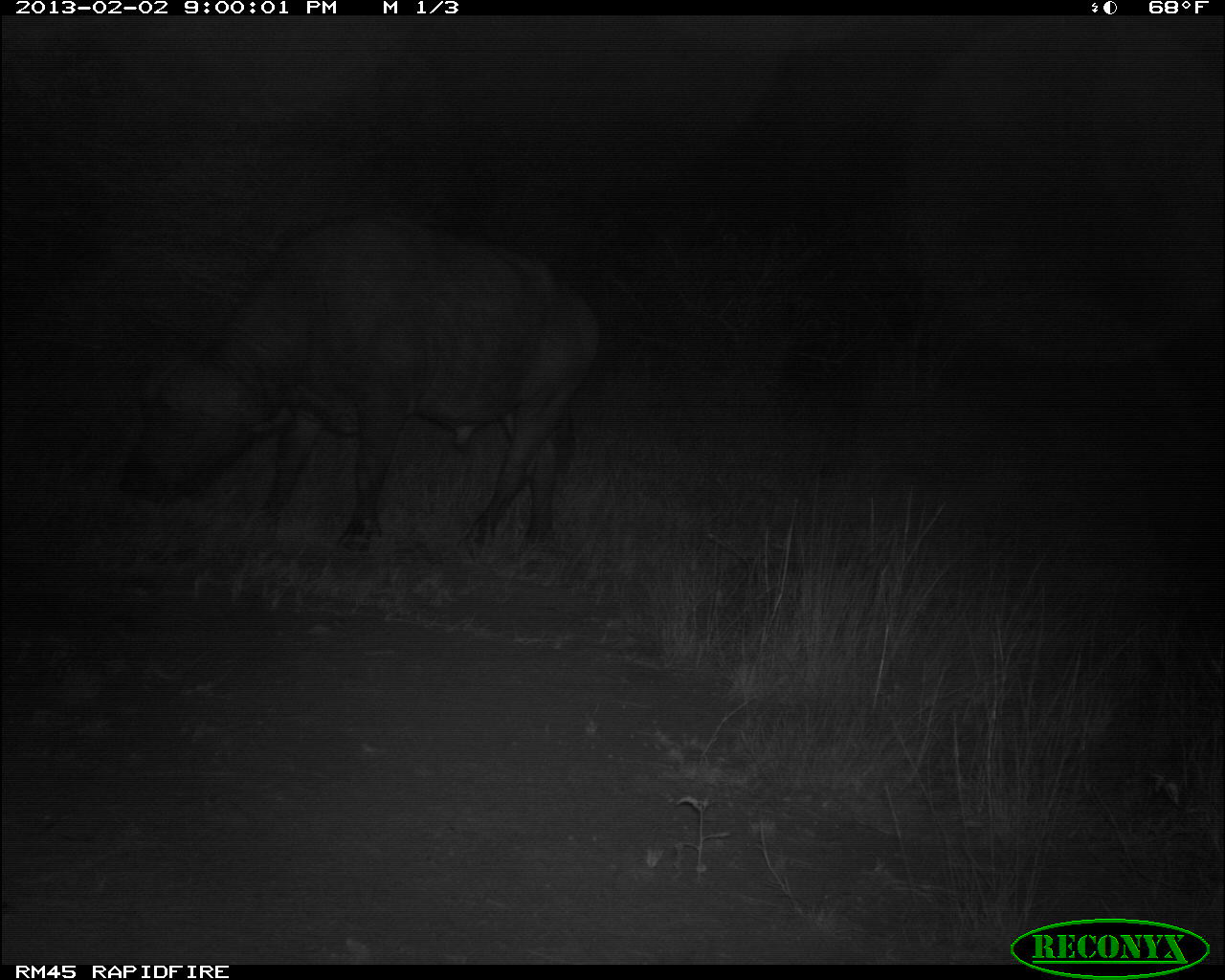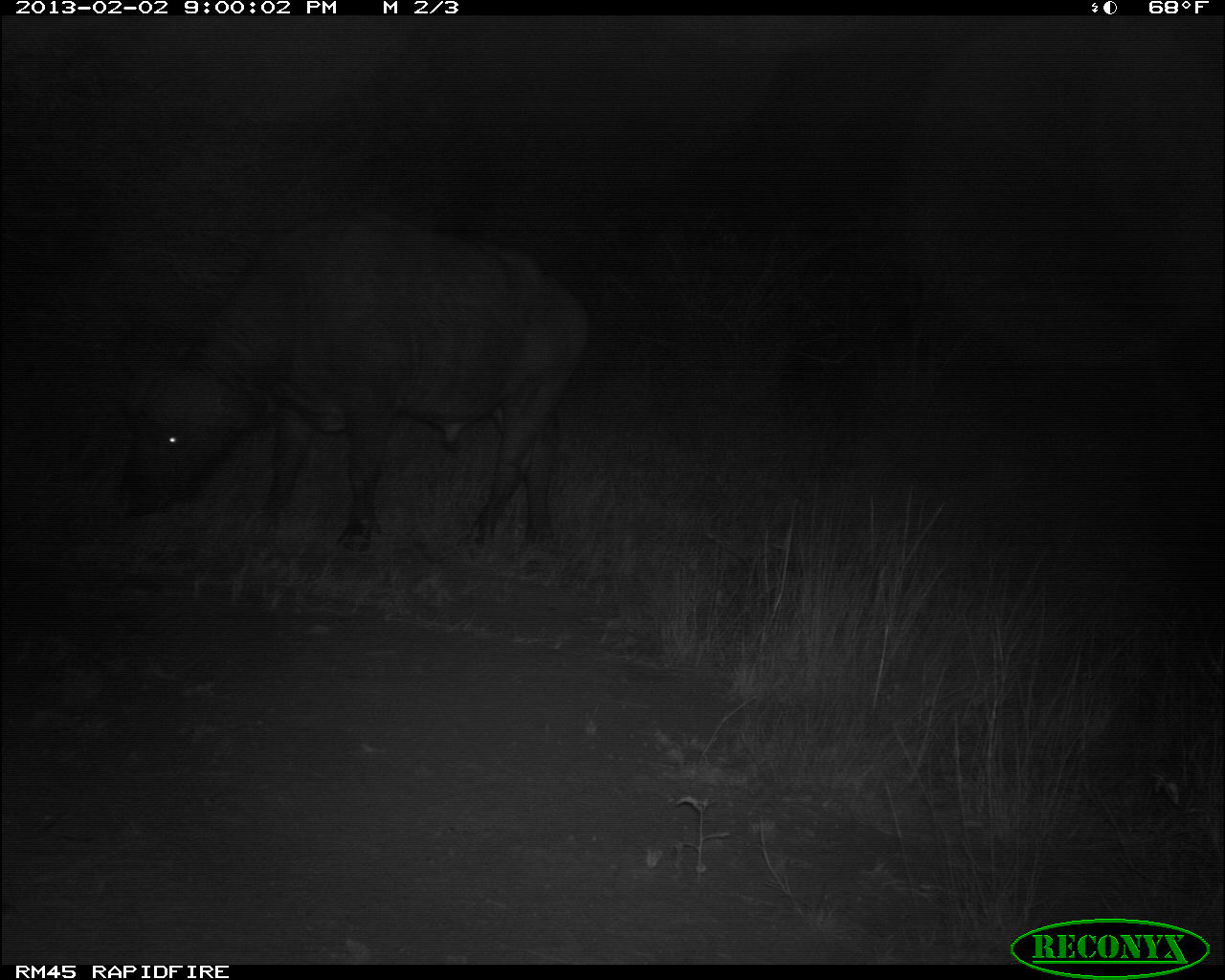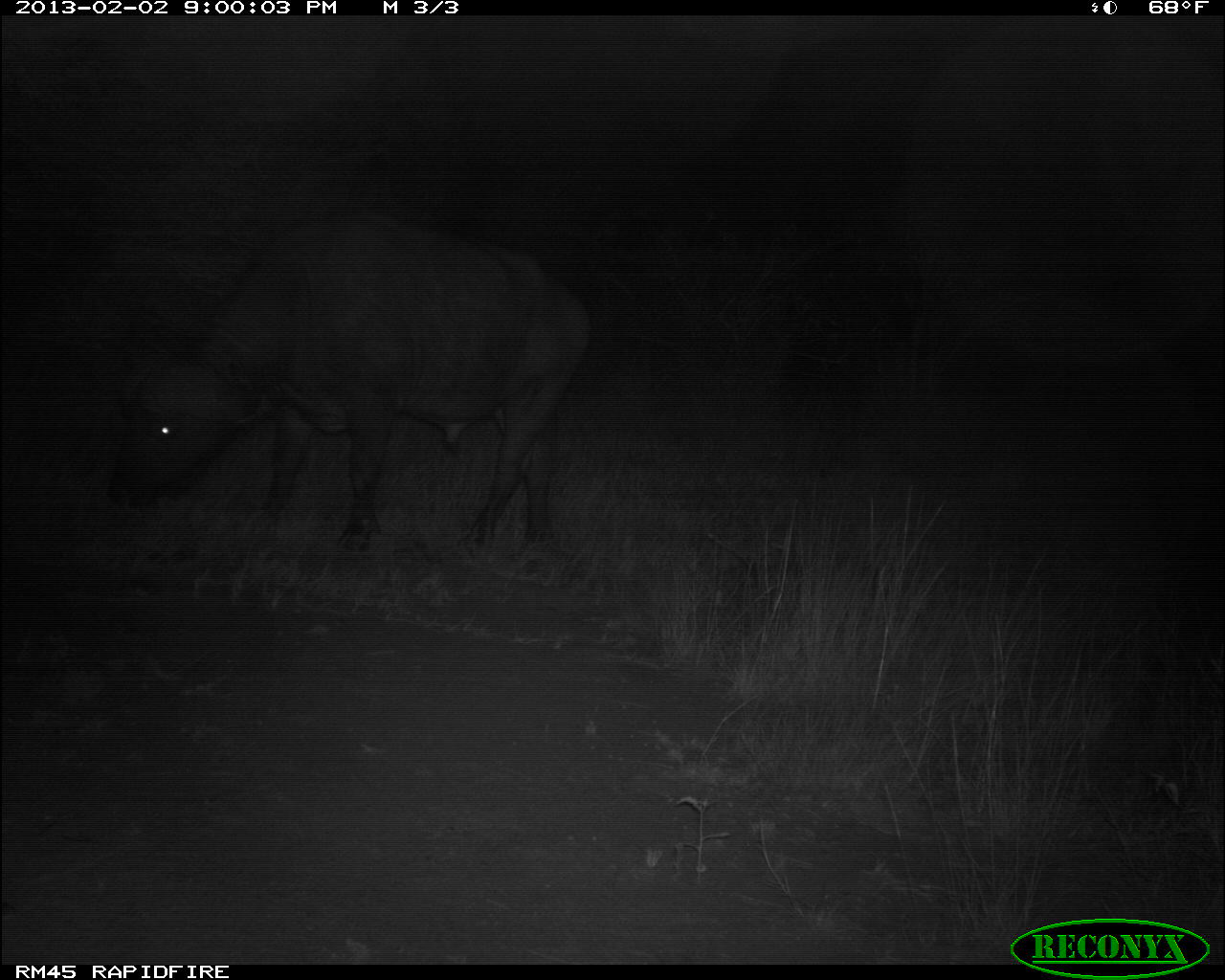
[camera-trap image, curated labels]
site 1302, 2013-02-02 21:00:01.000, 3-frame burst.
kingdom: Animalia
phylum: Chordata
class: Mammalia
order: Artiodactyla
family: Bovidae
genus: Syncerus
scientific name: Syncerus caffer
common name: african buffalo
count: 1